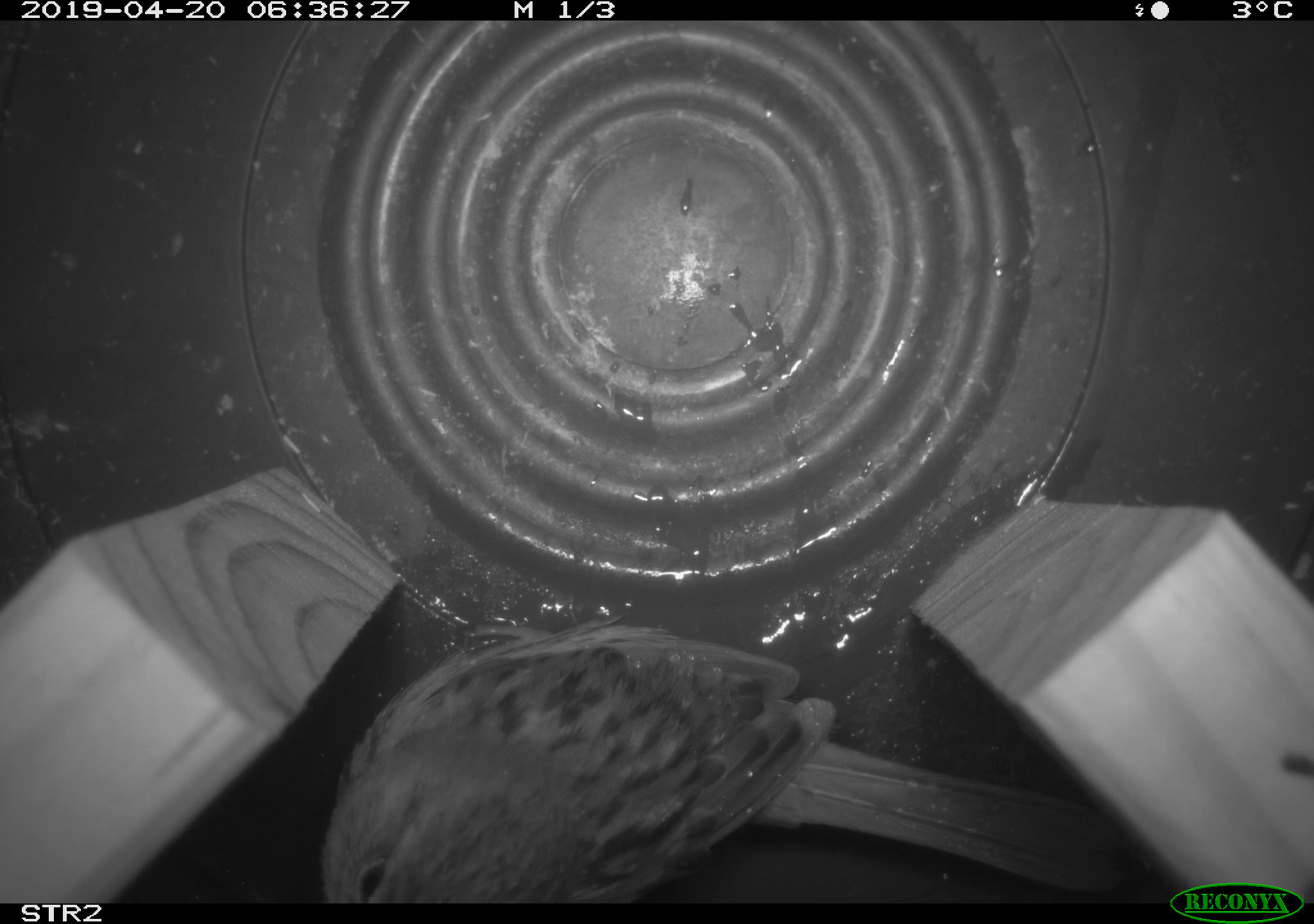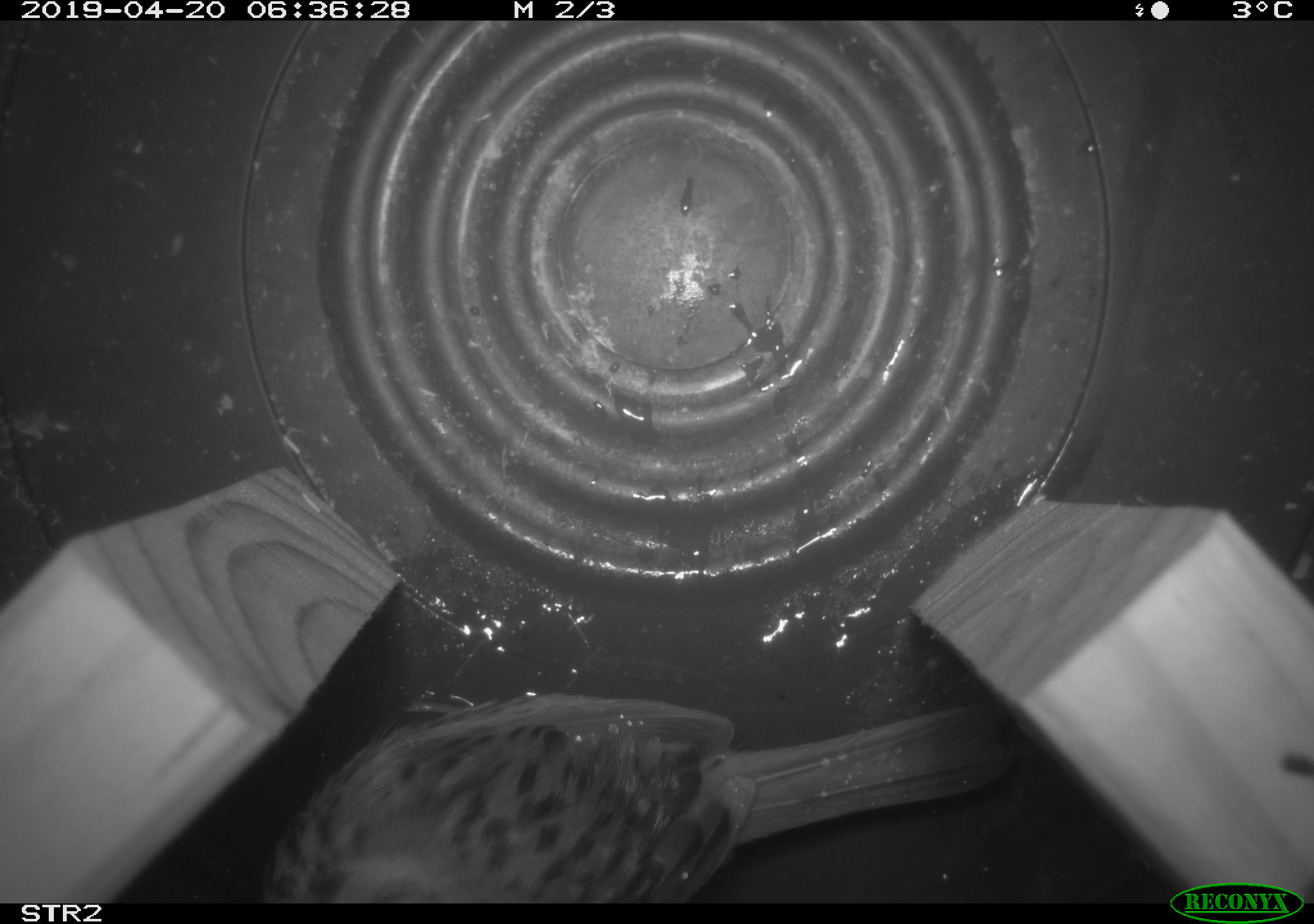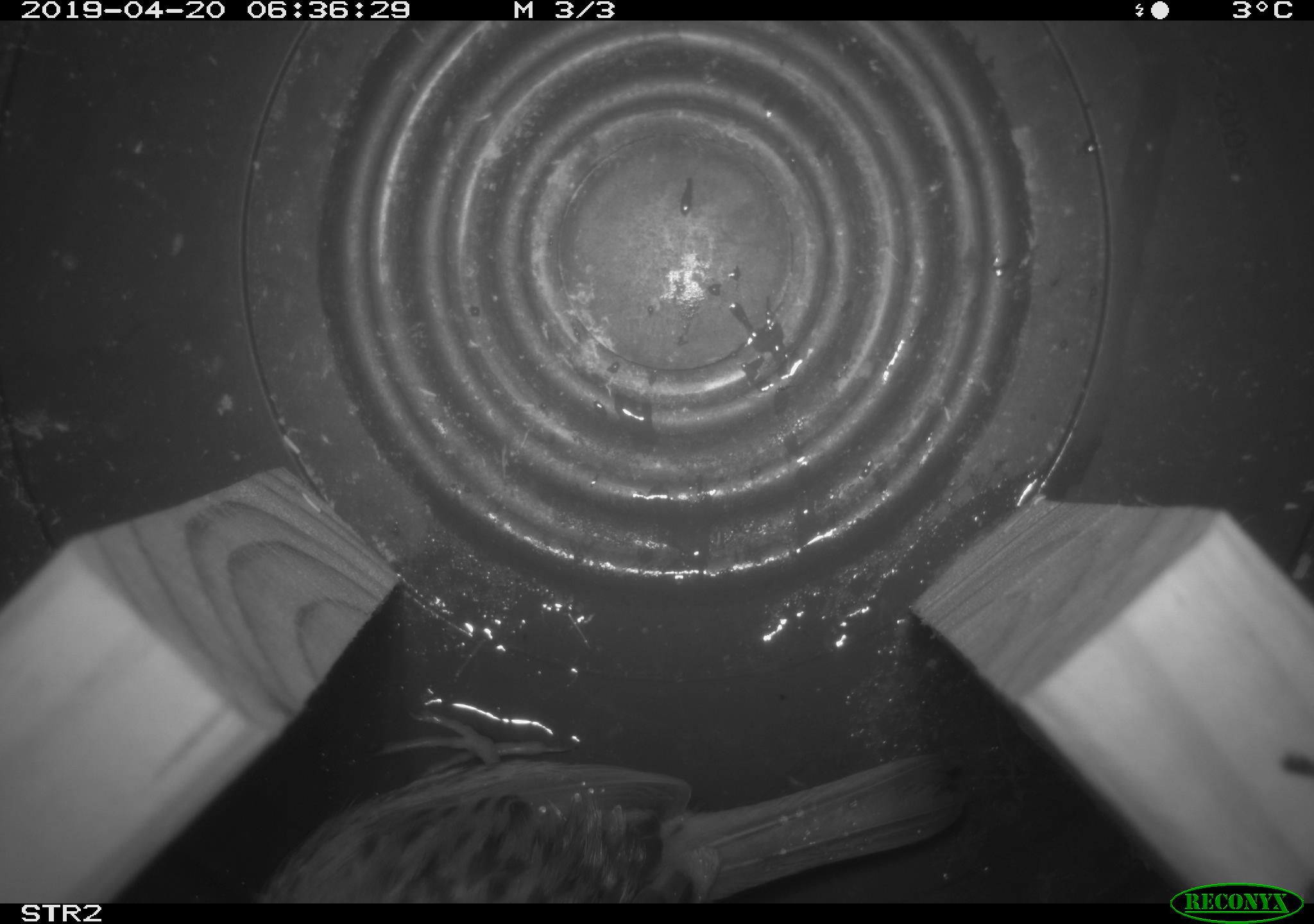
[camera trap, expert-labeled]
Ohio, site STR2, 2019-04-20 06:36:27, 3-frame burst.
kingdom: Animalia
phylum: Chordata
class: Aves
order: Passeriformes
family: Passerellidae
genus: Melospiza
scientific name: Melospiza melodia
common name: song sparrow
Song sparrow (Melospiza melodia).